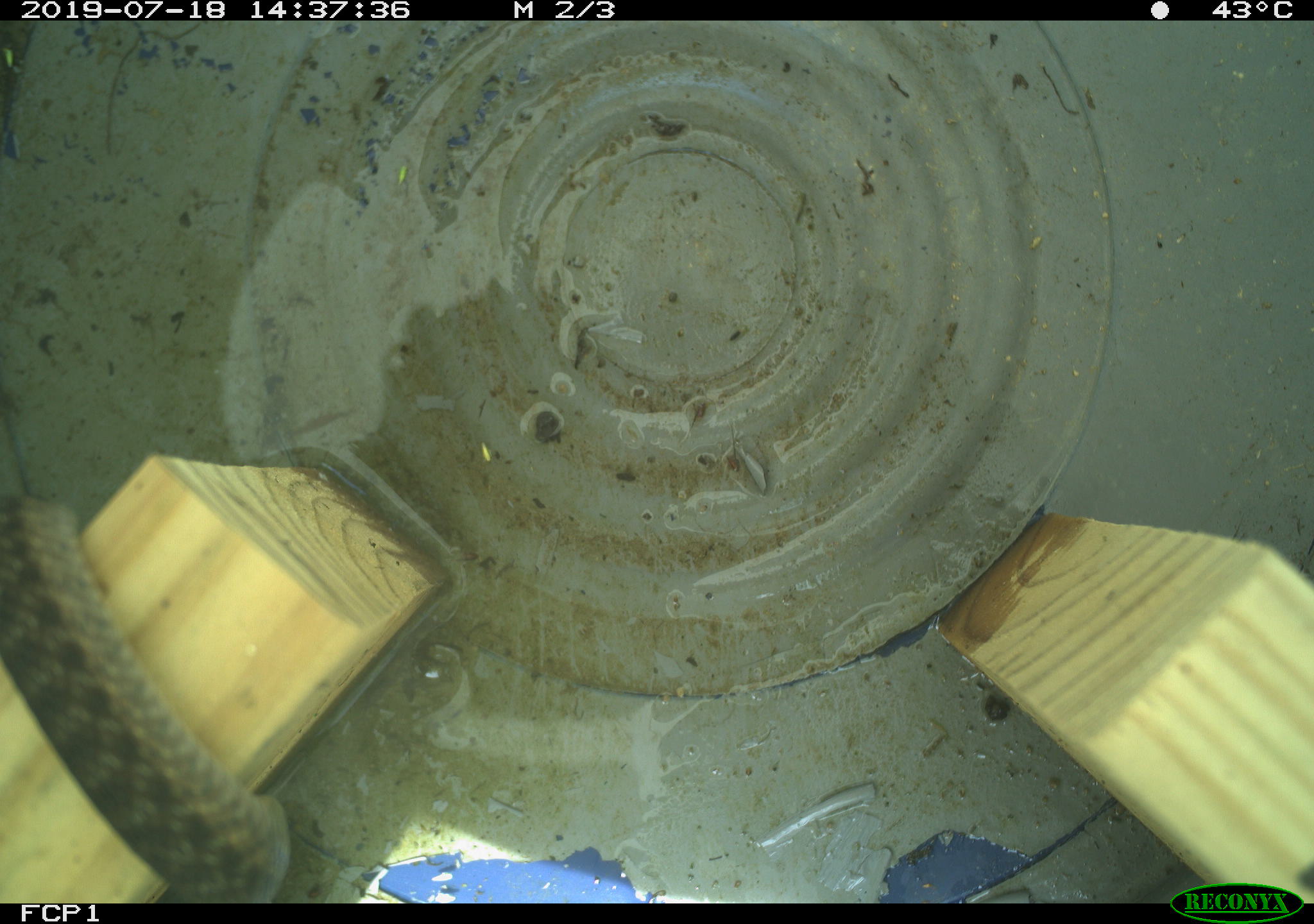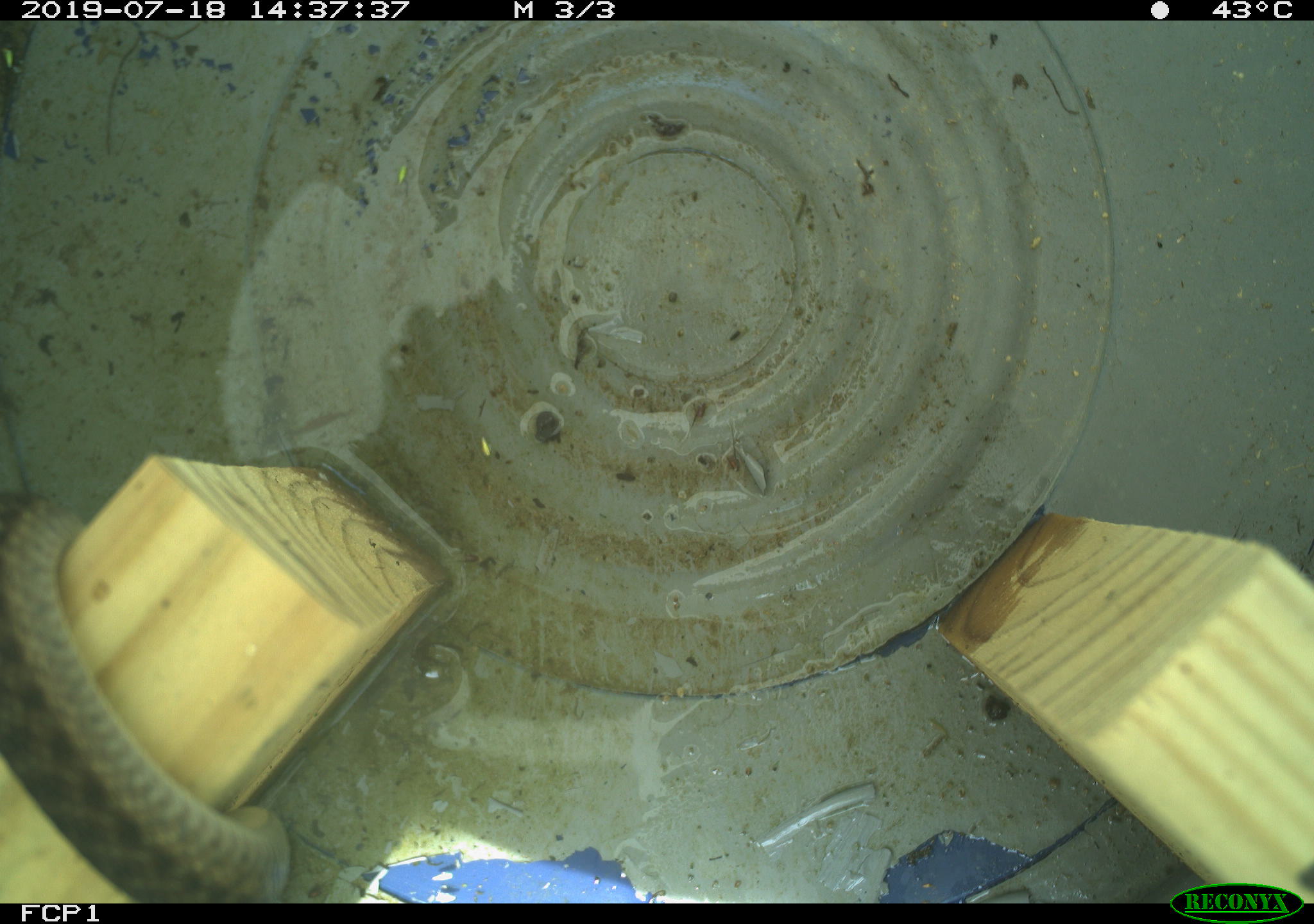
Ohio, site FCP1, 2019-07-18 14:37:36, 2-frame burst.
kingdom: Animalia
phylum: Chordata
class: Reptilia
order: Squamata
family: Colubridae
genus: Thamnophis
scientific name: Thamnophis sirtalis sirtalis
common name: eastern gartersnake